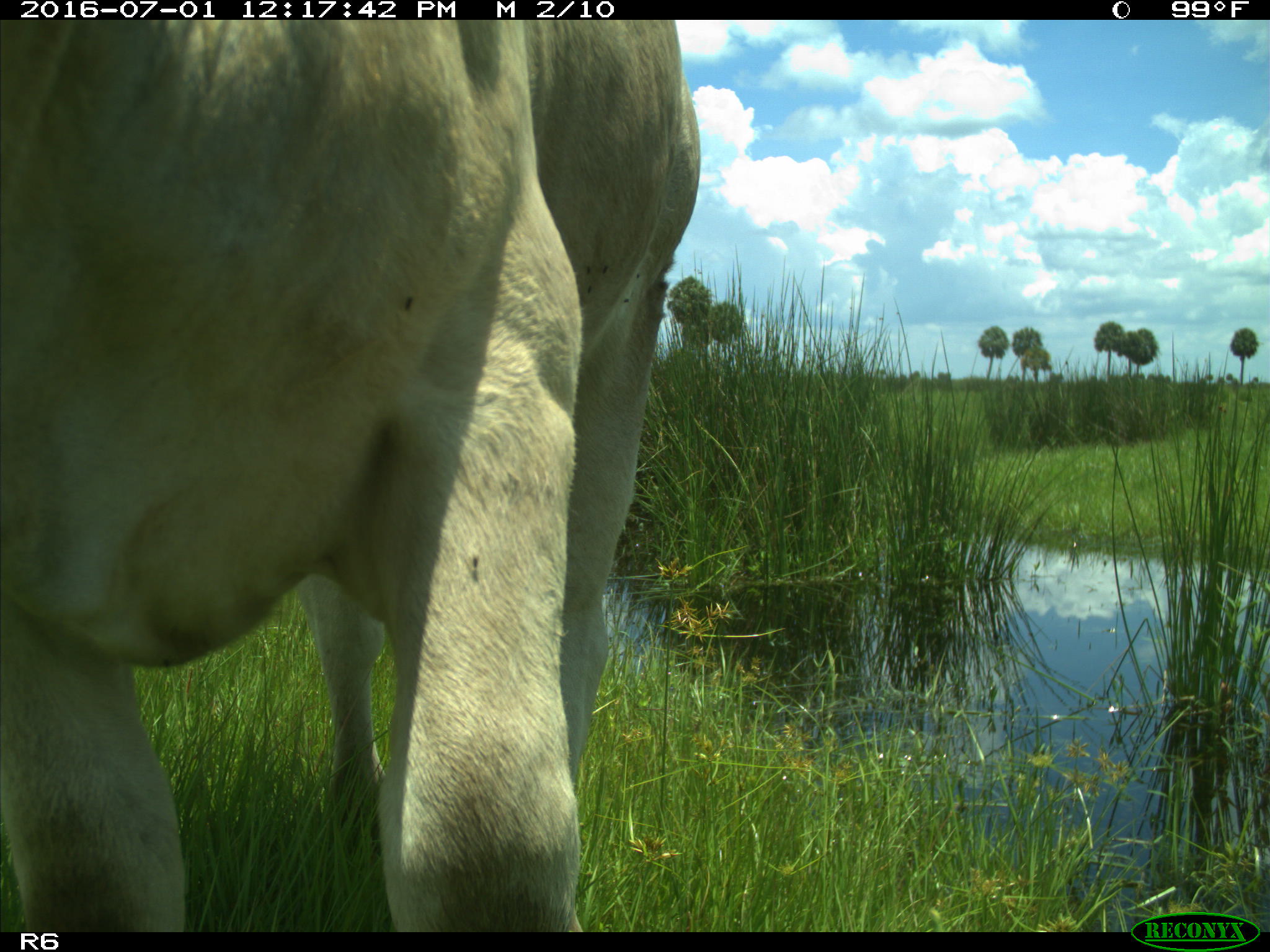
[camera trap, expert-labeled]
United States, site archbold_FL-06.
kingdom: Animalia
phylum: Chordata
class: Mammalia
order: Artiodactyla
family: Bovidae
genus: Bos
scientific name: Bos taurus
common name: domestic cow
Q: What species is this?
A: Bos taurus (domestic cow).